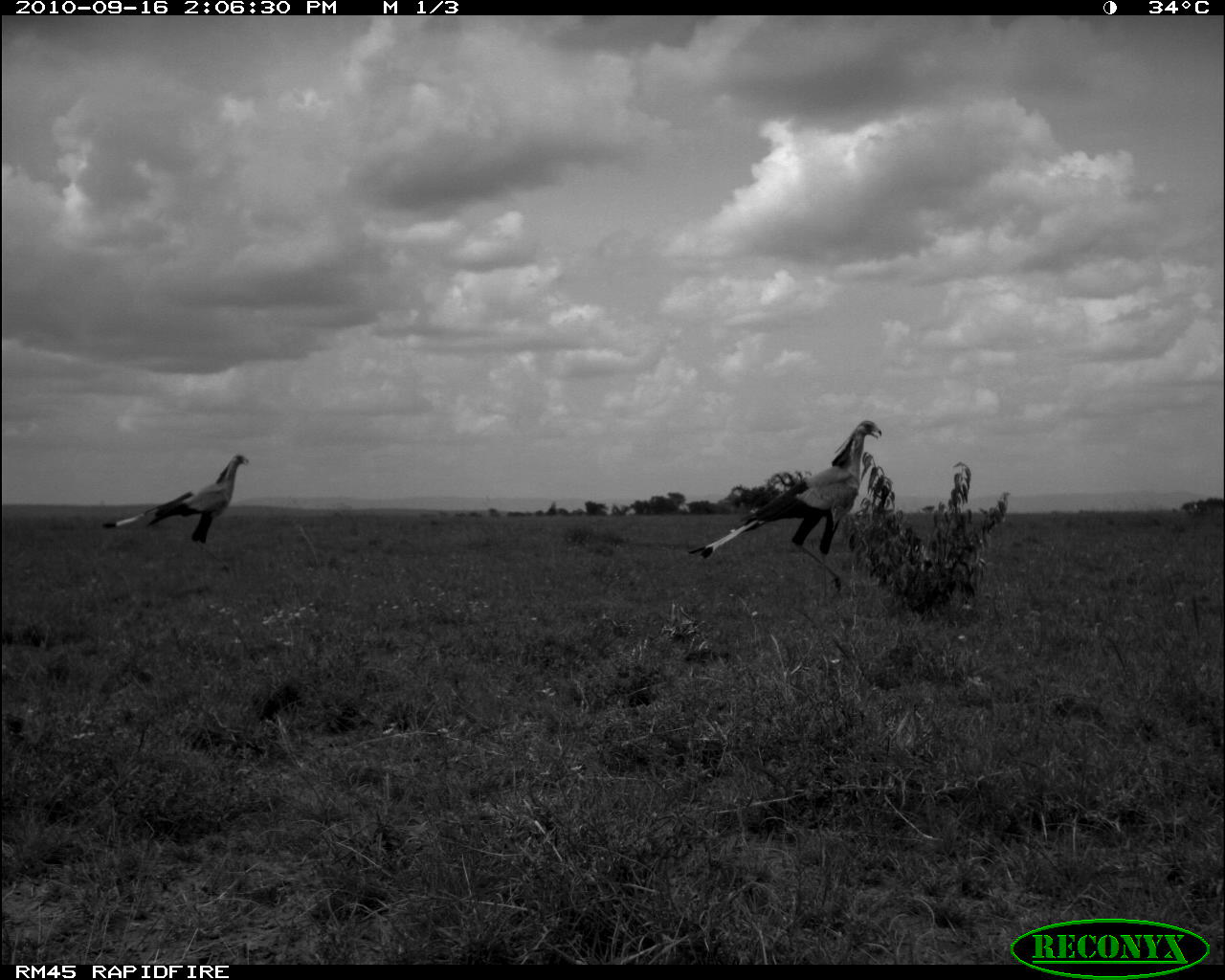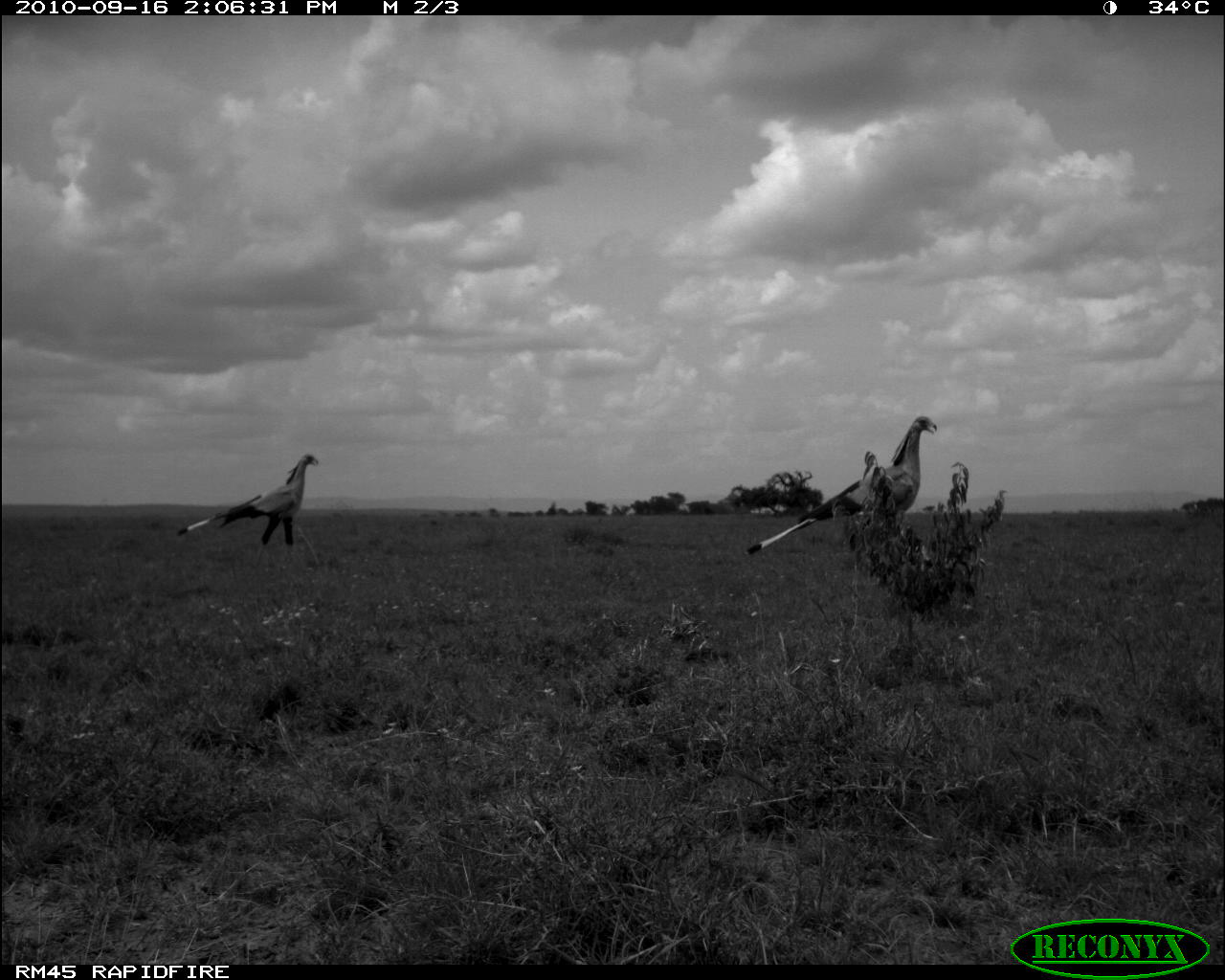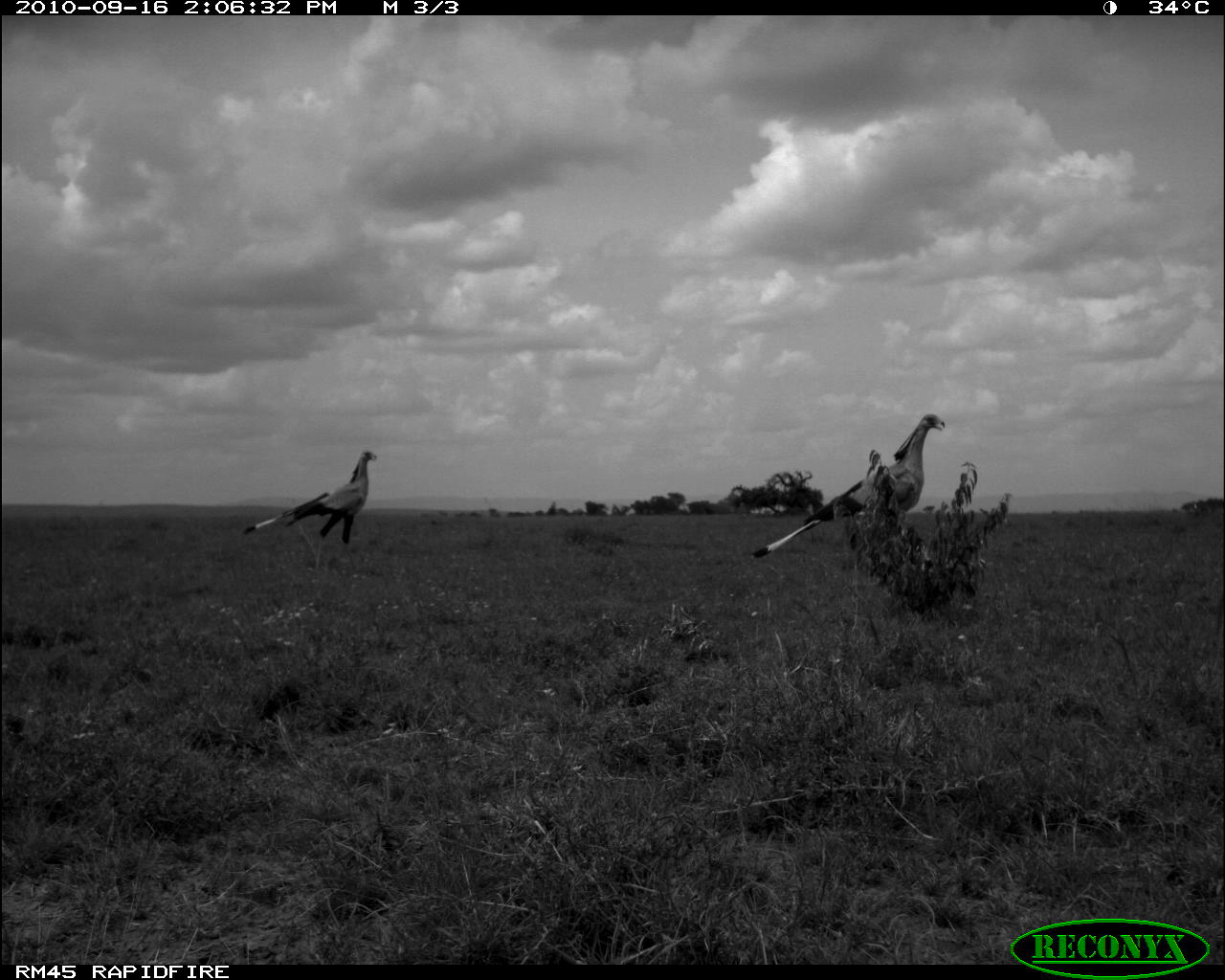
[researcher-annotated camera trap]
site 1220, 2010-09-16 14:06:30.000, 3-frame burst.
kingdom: Animalia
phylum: Chordata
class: Aves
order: Accipitriformes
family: Sagittariidae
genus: Sagittarius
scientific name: Sagittarius serpentarius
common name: secretarybird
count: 2